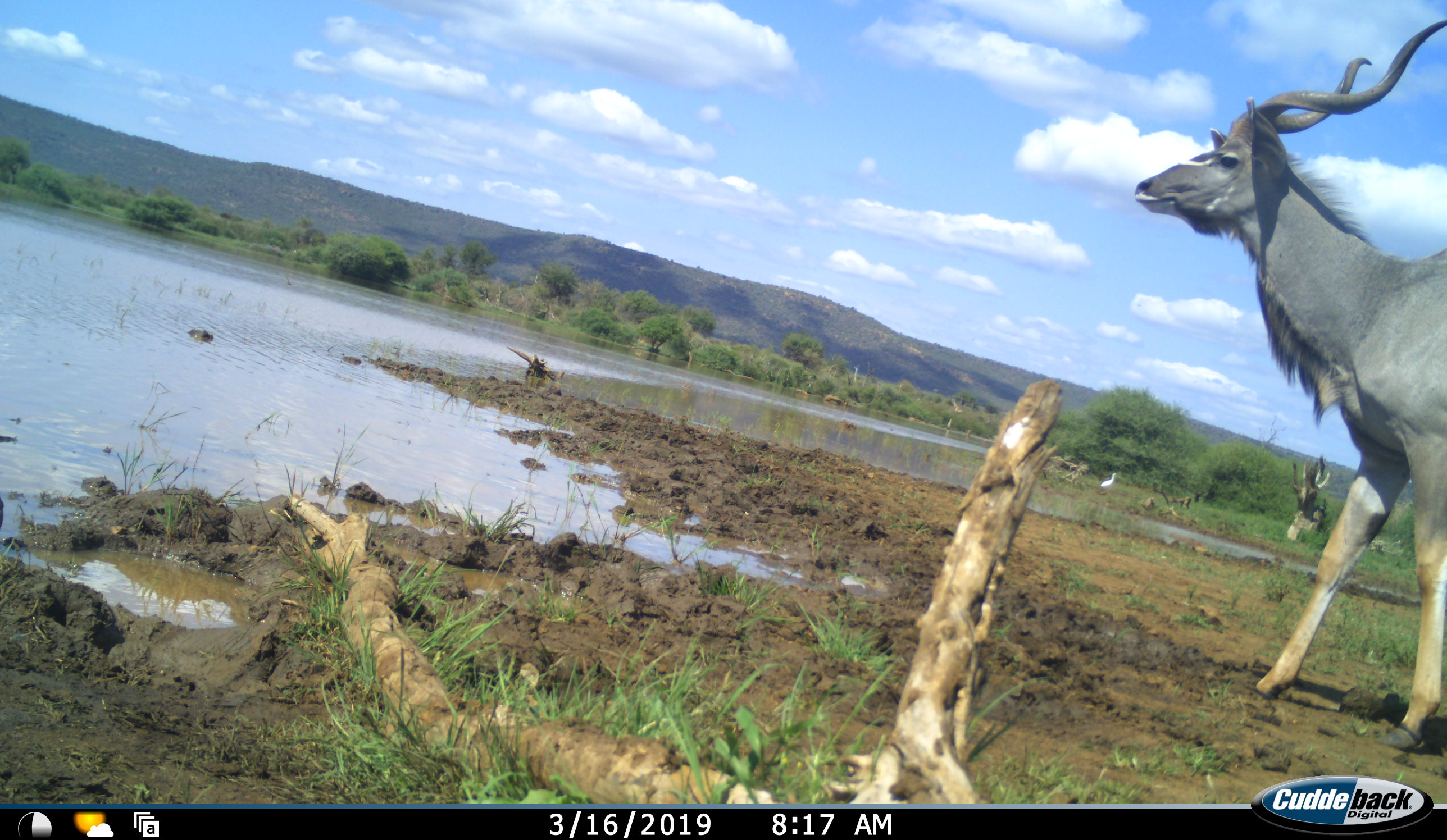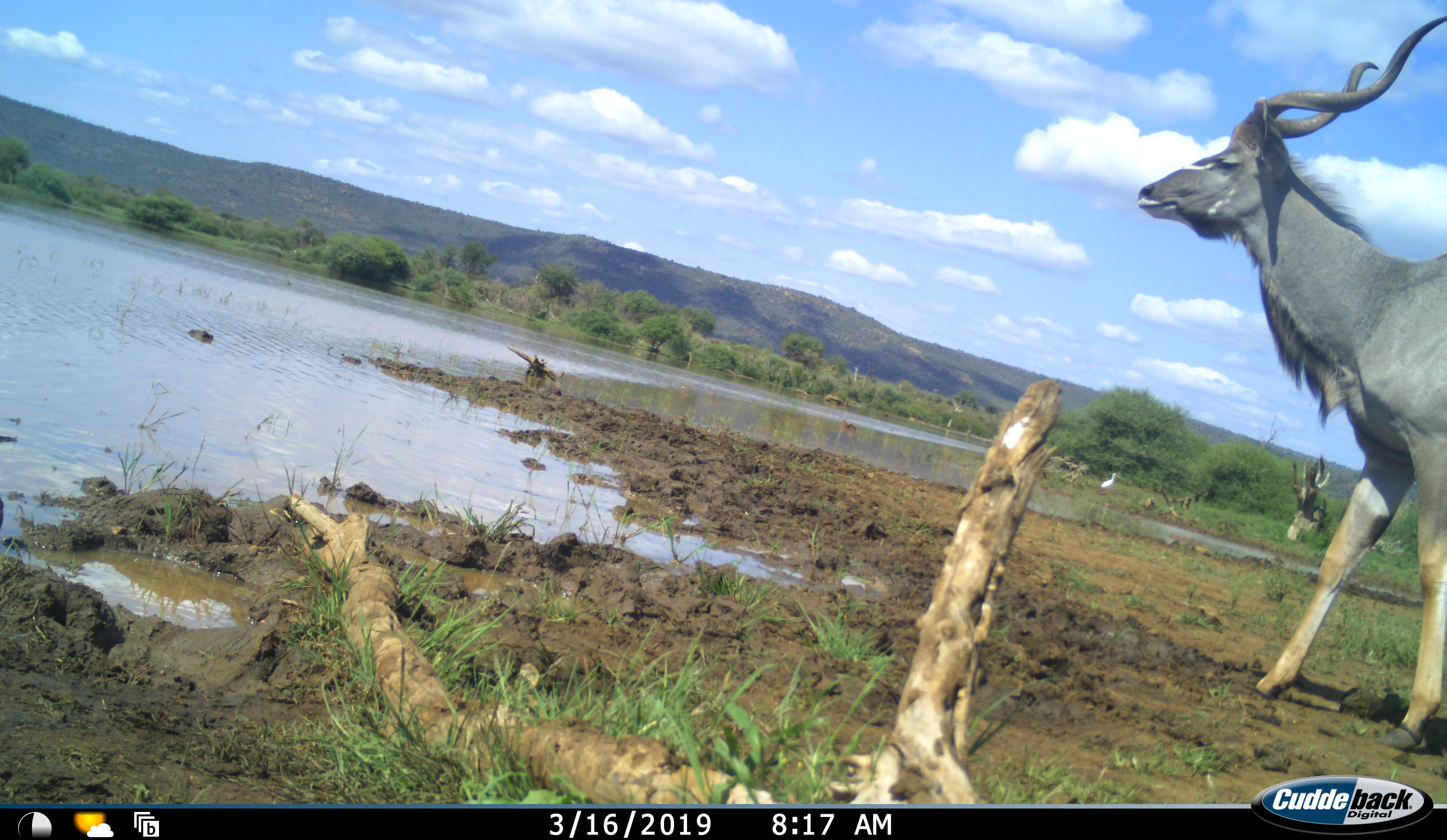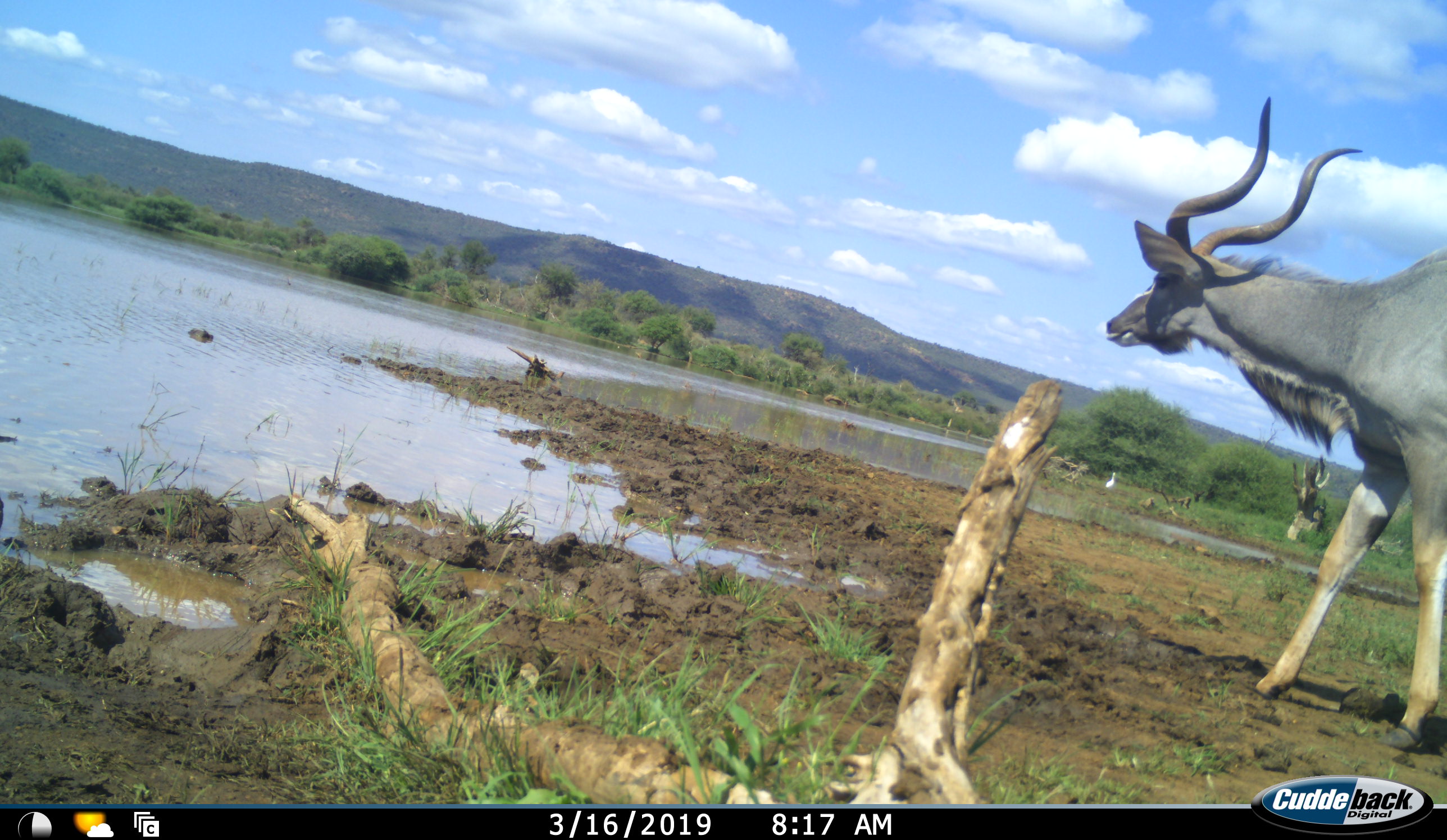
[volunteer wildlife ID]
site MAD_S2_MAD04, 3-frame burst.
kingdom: Animalia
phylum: Chordata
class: Mammalia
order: Artiodactyla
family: Bovidae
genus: Tragelaphus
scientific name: Tragelaphus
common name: kudu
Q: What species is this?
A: Kudu (Tragelaphus).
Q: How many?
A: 1.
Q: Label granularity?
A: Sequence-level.